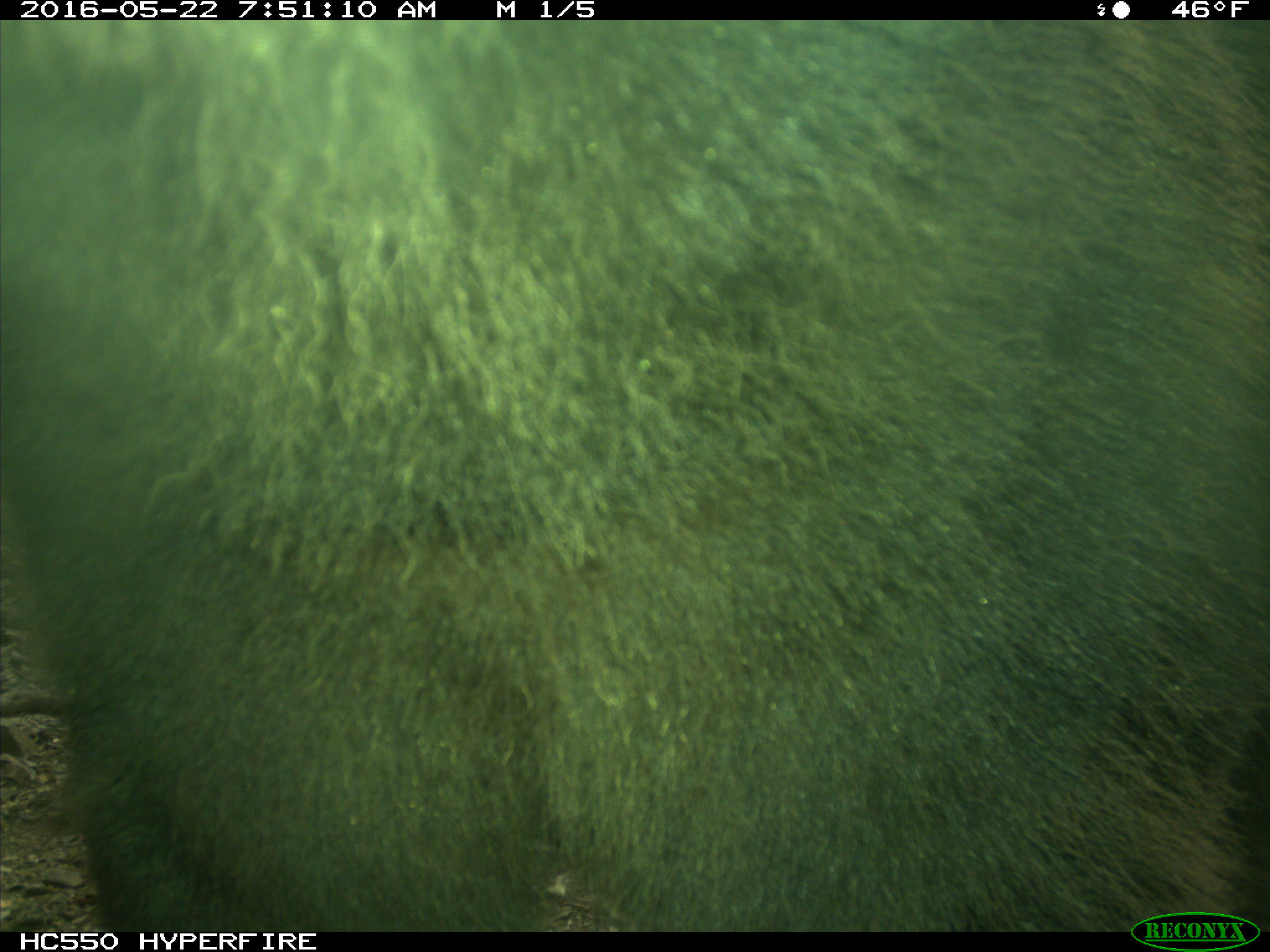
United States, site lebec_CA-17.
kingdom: Animalia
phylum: Chordata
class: Mammalia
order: Carnivora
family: Ursidae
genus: Ursus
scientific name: Ursus americanus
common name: american black bear